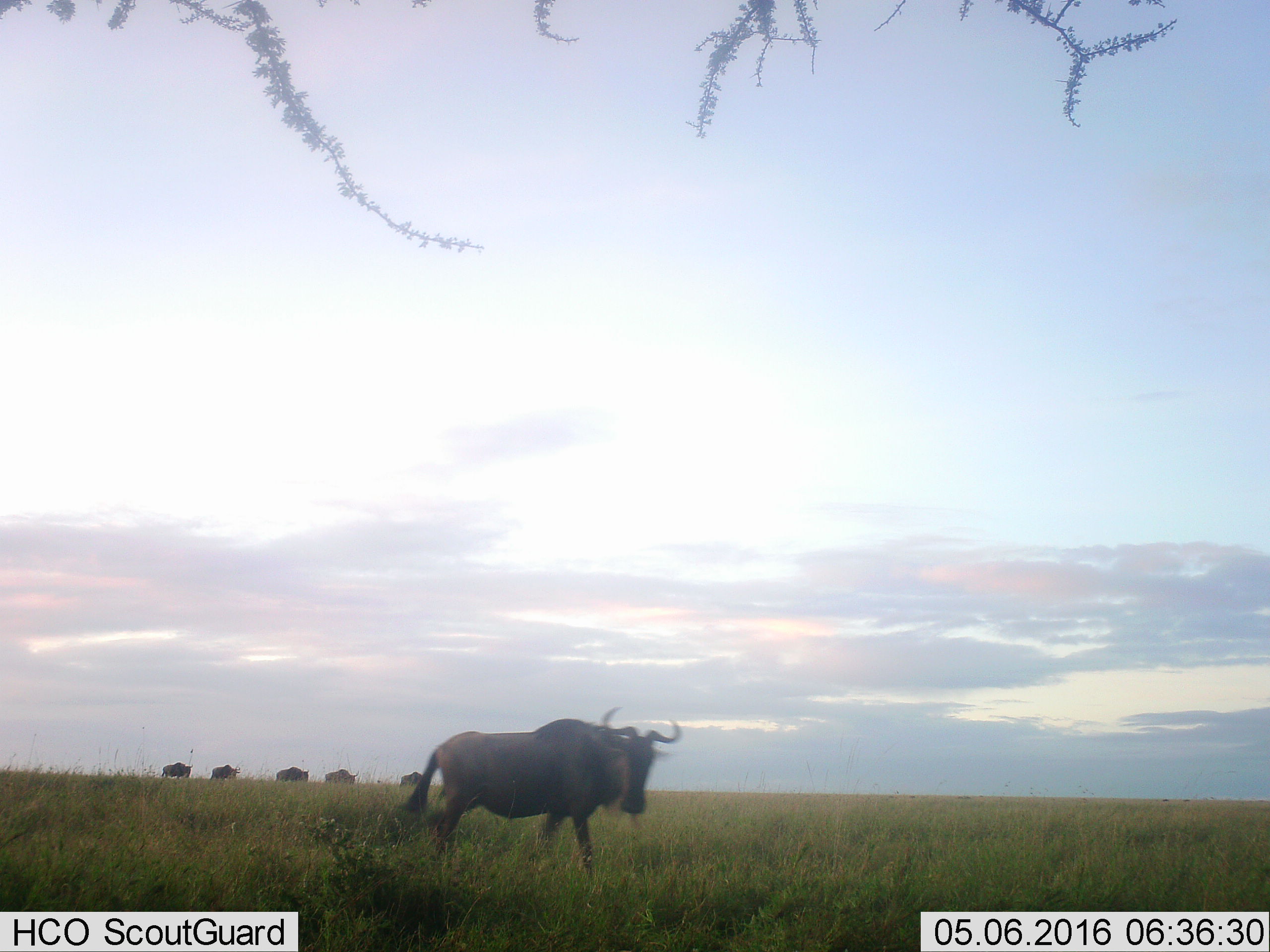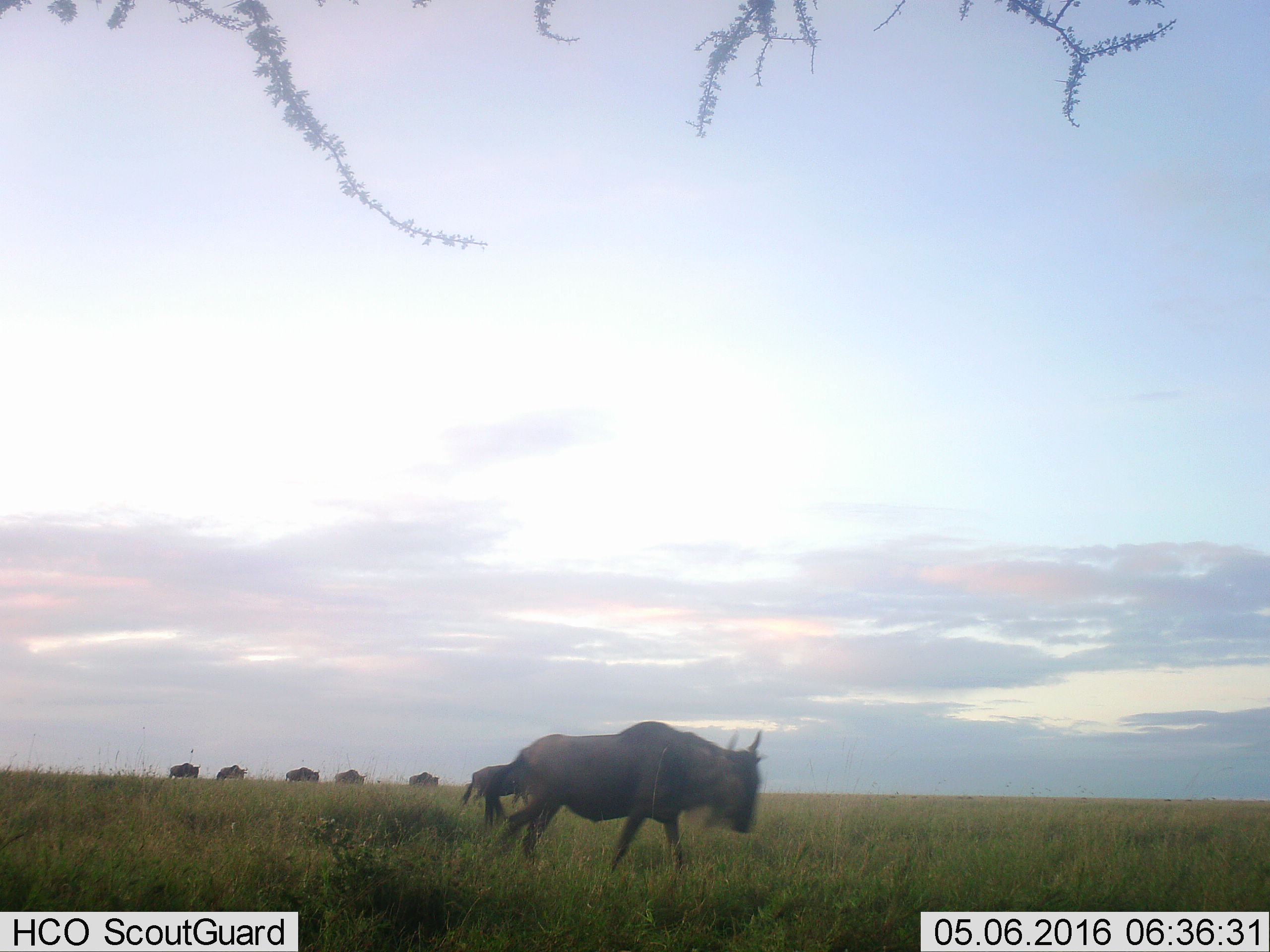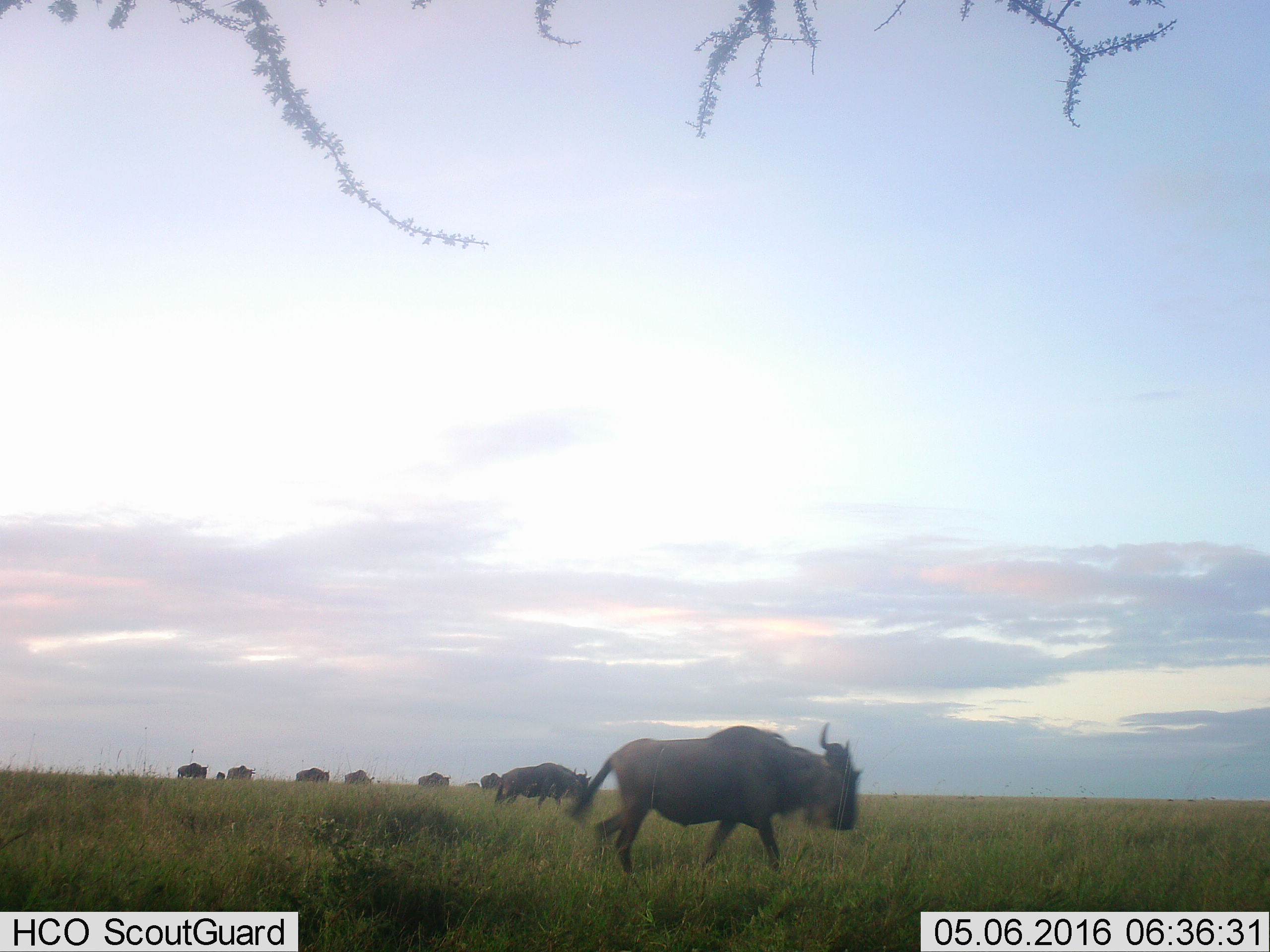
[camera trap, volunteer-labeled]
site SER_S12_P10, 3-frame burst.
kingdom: Animalia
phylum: Chordata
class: Mammalia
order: Artiodactyla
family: Bovidae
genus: Connochaetes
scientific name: Connochaetes taurinus taurinus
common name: blue wildebeest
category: wildebeestblue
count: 9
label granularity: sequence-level